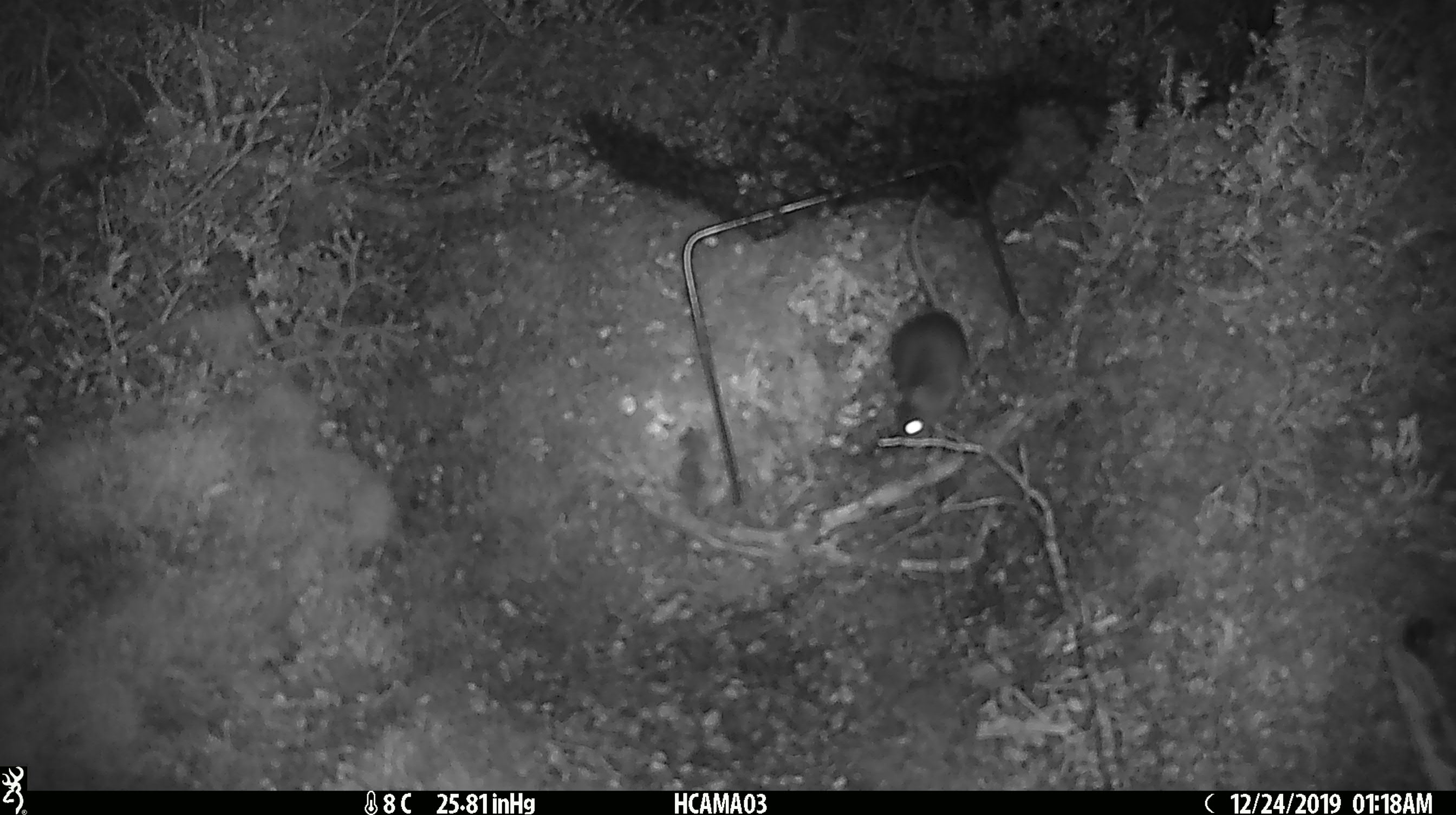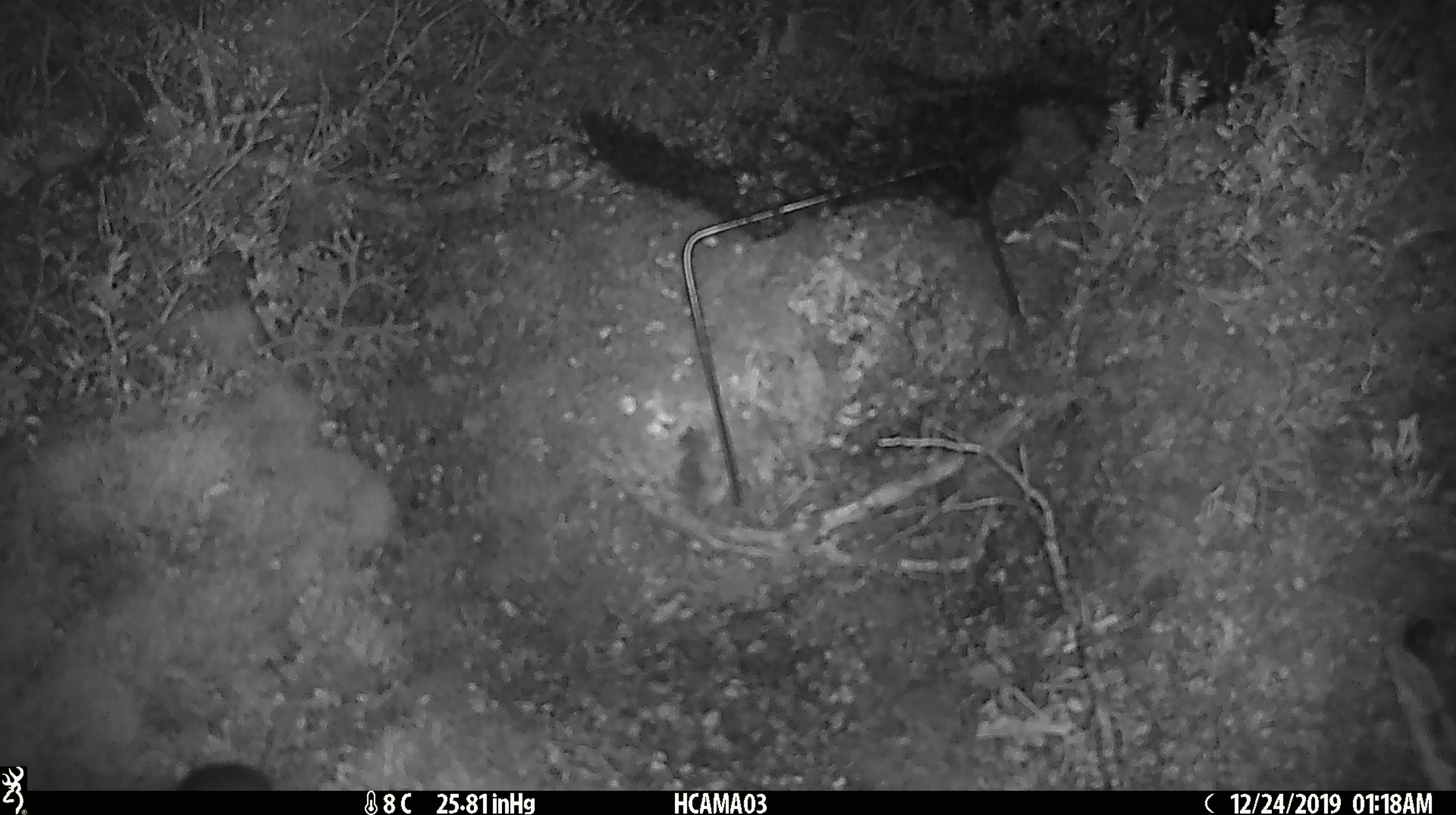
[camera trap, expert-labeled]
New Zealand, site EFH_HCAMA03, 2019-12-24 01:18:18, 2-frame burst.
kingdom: Animalia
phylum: Chordata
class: Mammalia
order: Rodentia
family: Muridae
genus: Mus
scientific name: Mus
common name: mouse